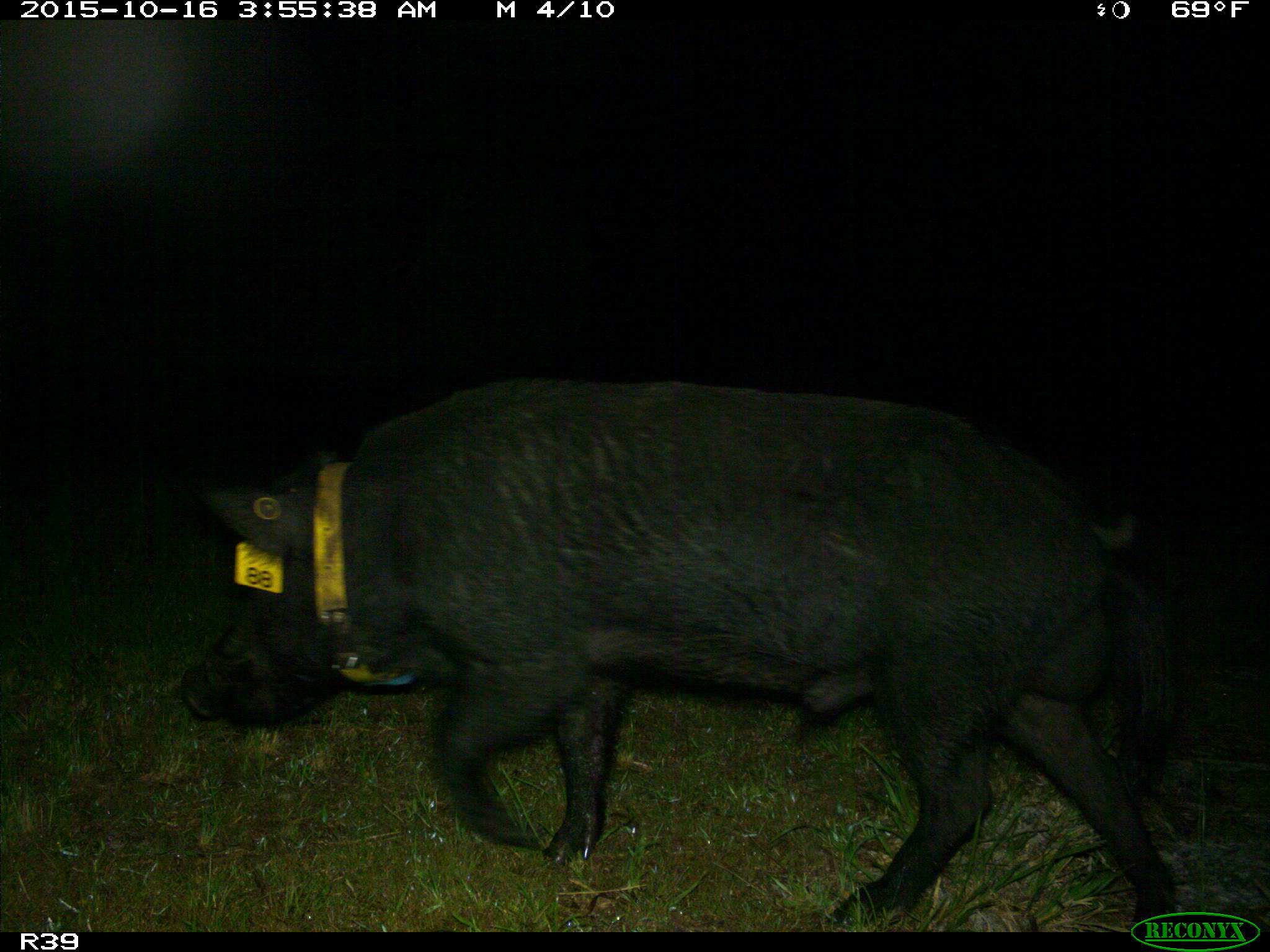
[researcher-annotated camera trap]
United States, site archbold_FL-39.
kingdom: Animalia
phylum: Chordata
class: Mammalia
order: Artiodactyla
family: Suidae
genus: Sus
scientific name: Sus scrofa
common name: wild boar